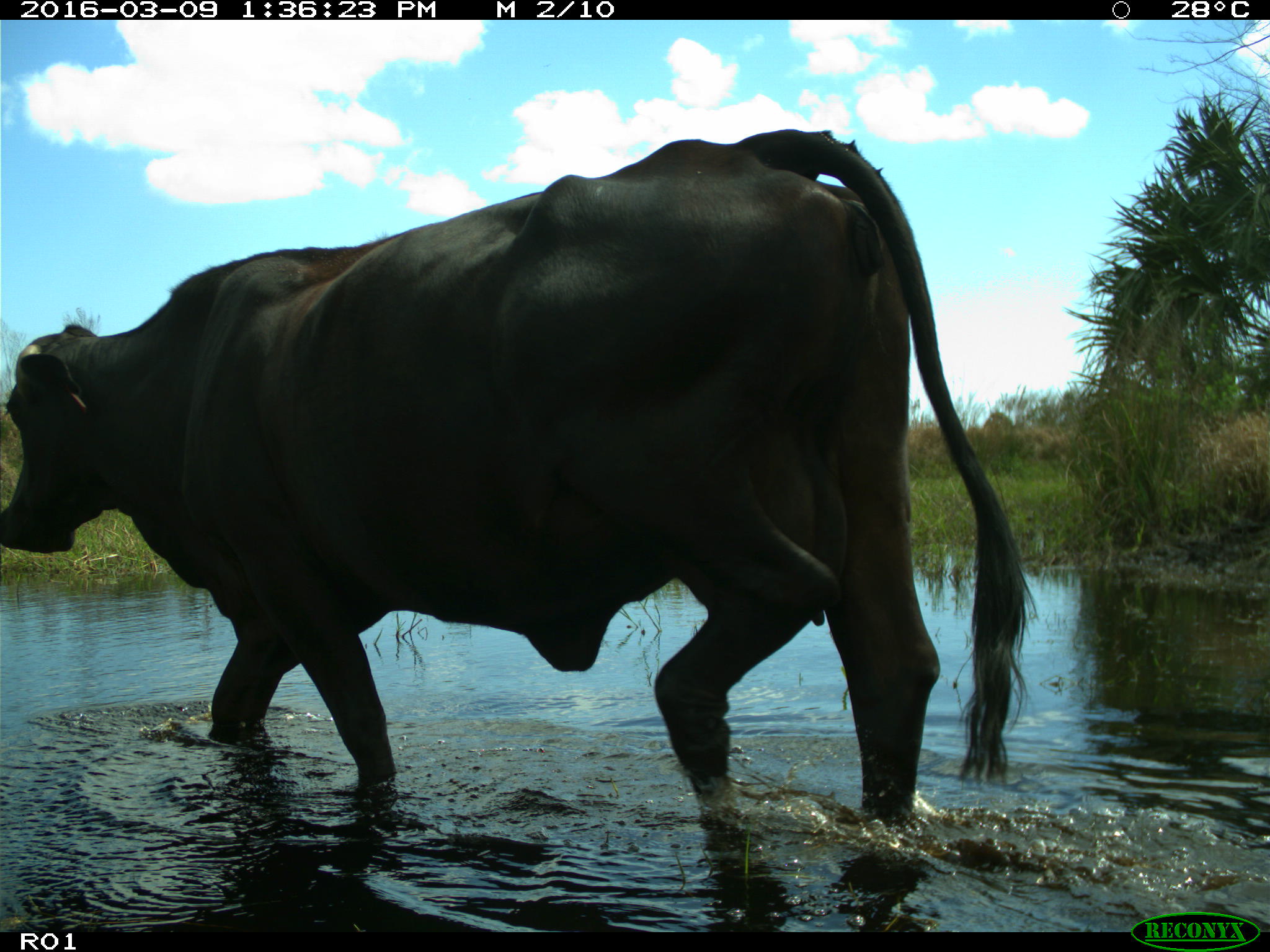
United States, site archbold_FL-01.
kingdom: Animalia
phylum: Chordata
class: Mammalia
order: Artiodactyla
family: Bovidae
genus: Bos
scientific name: Bos taurus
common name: domestic cow